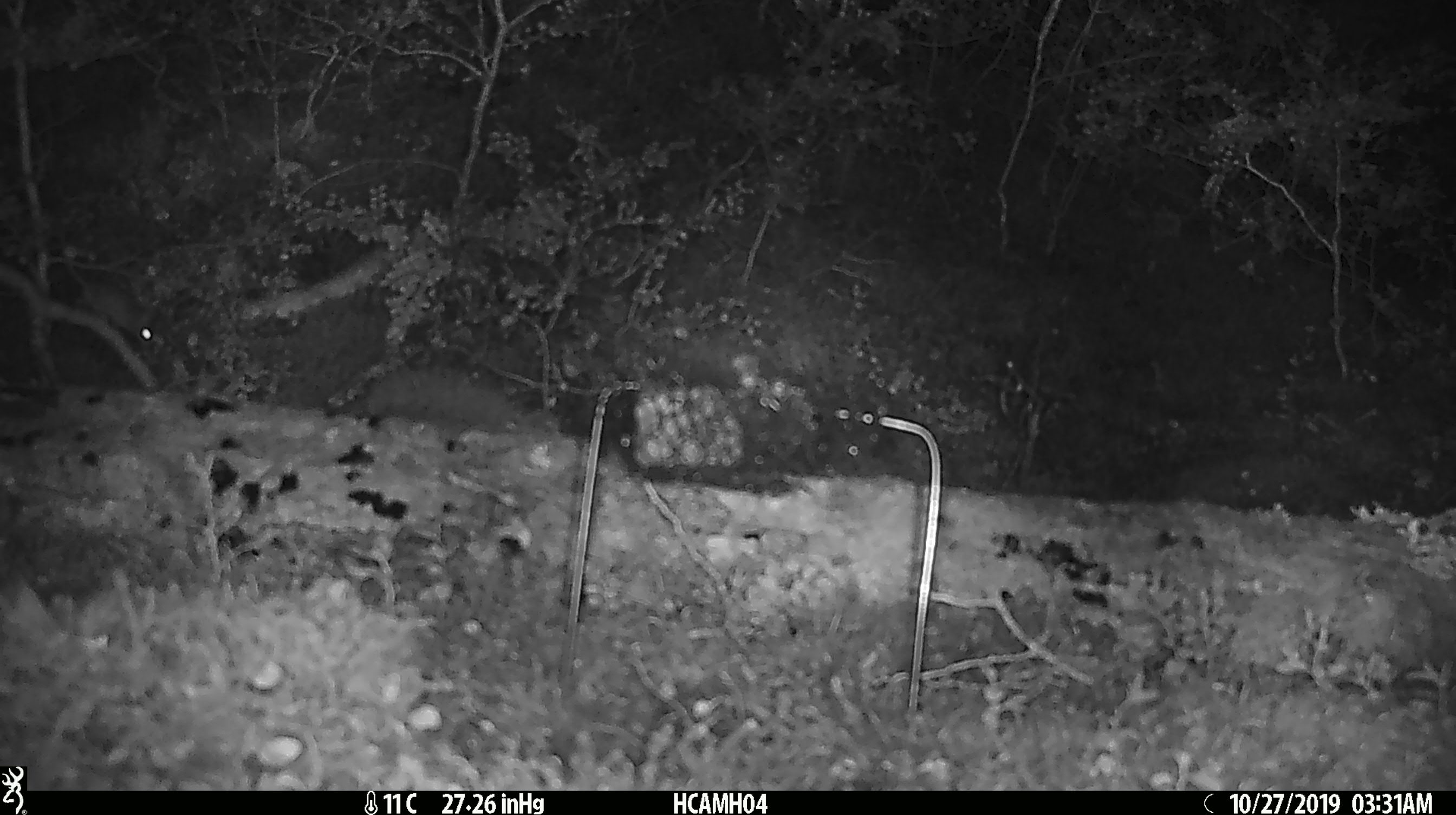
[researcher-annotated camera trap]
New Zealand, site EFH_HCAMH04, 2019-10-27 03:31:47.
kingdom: Animalia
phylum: Chordata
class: Mammalia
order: Rodentia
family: Muridae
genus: Mus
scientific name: Mus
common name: mouse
Mouse (Mus).